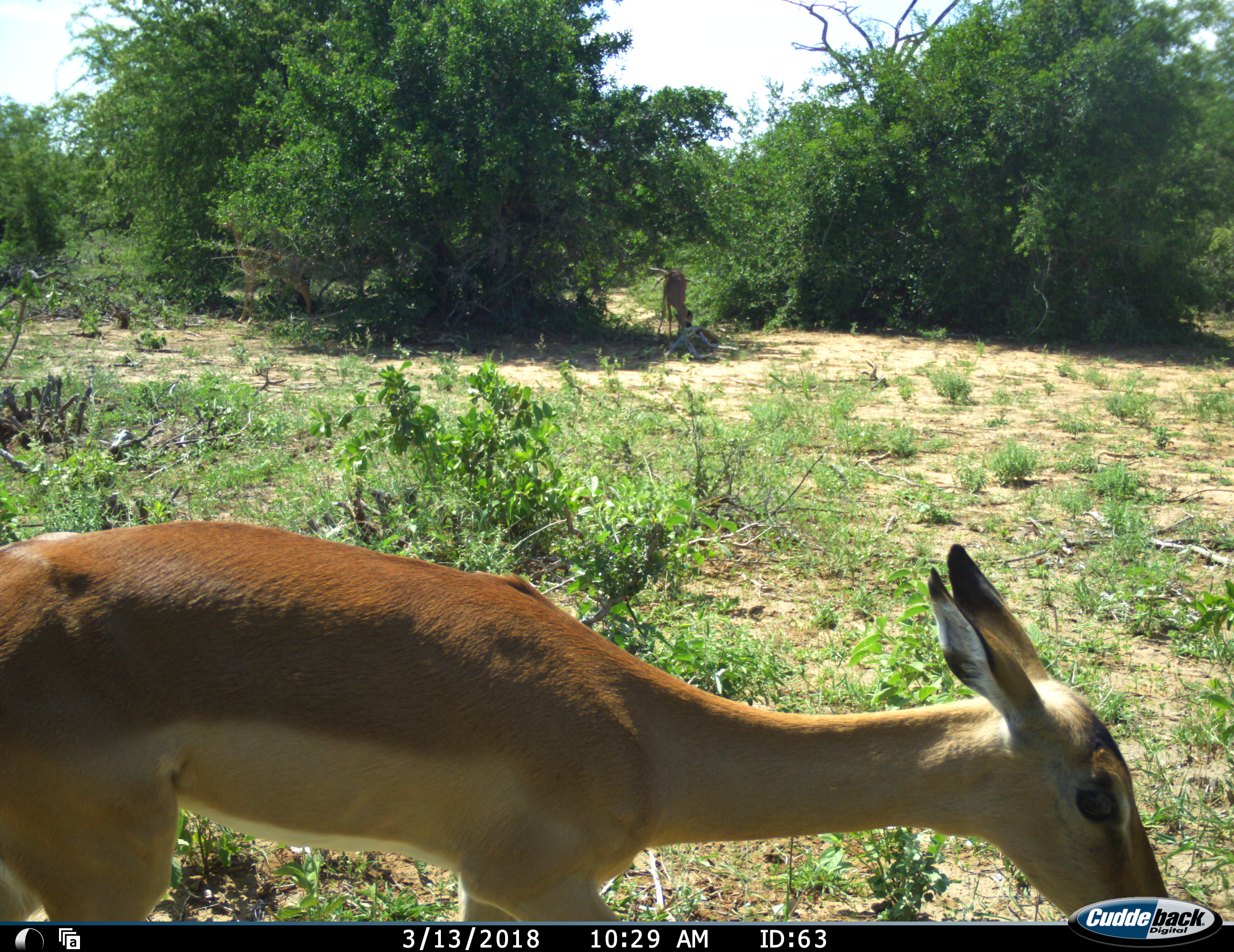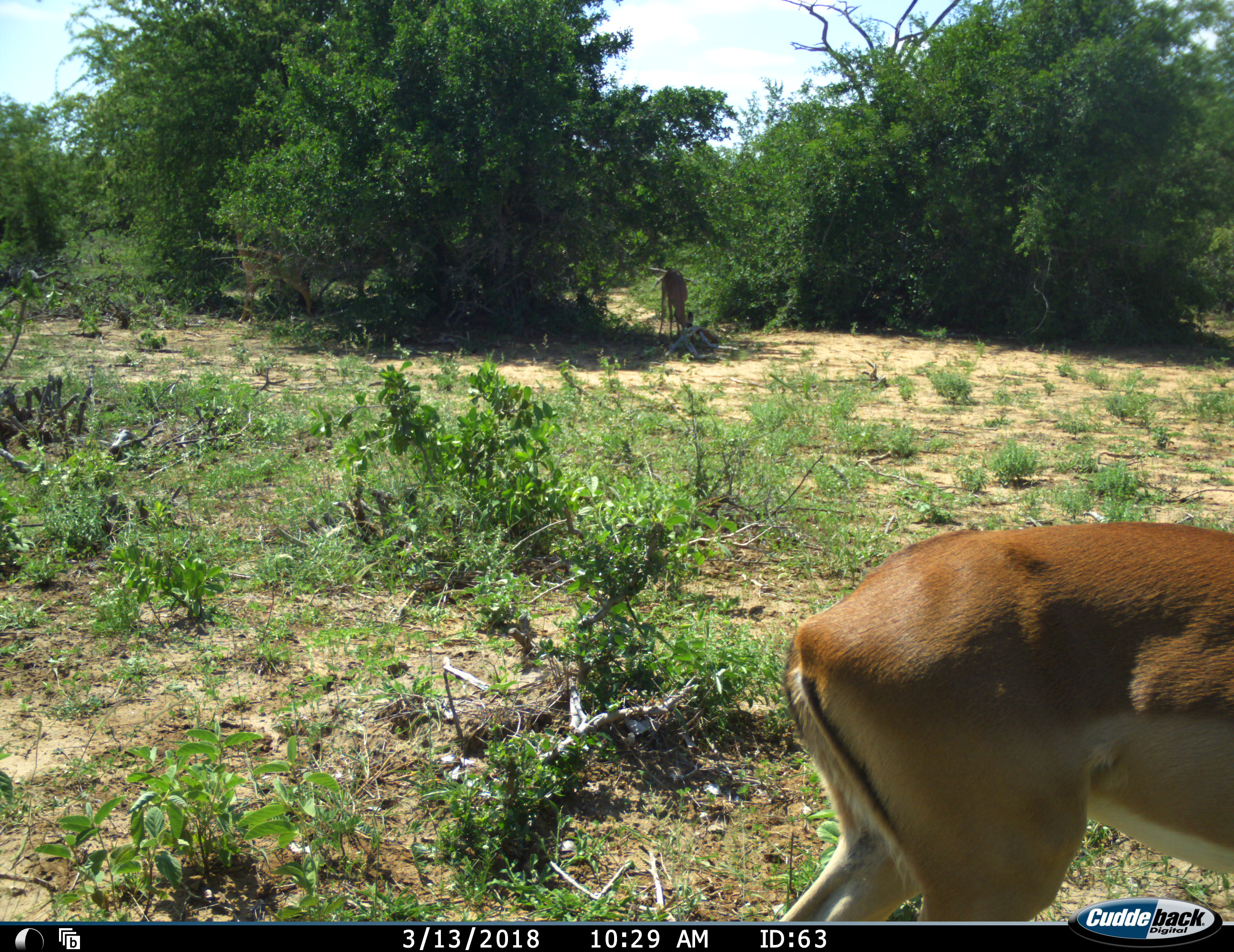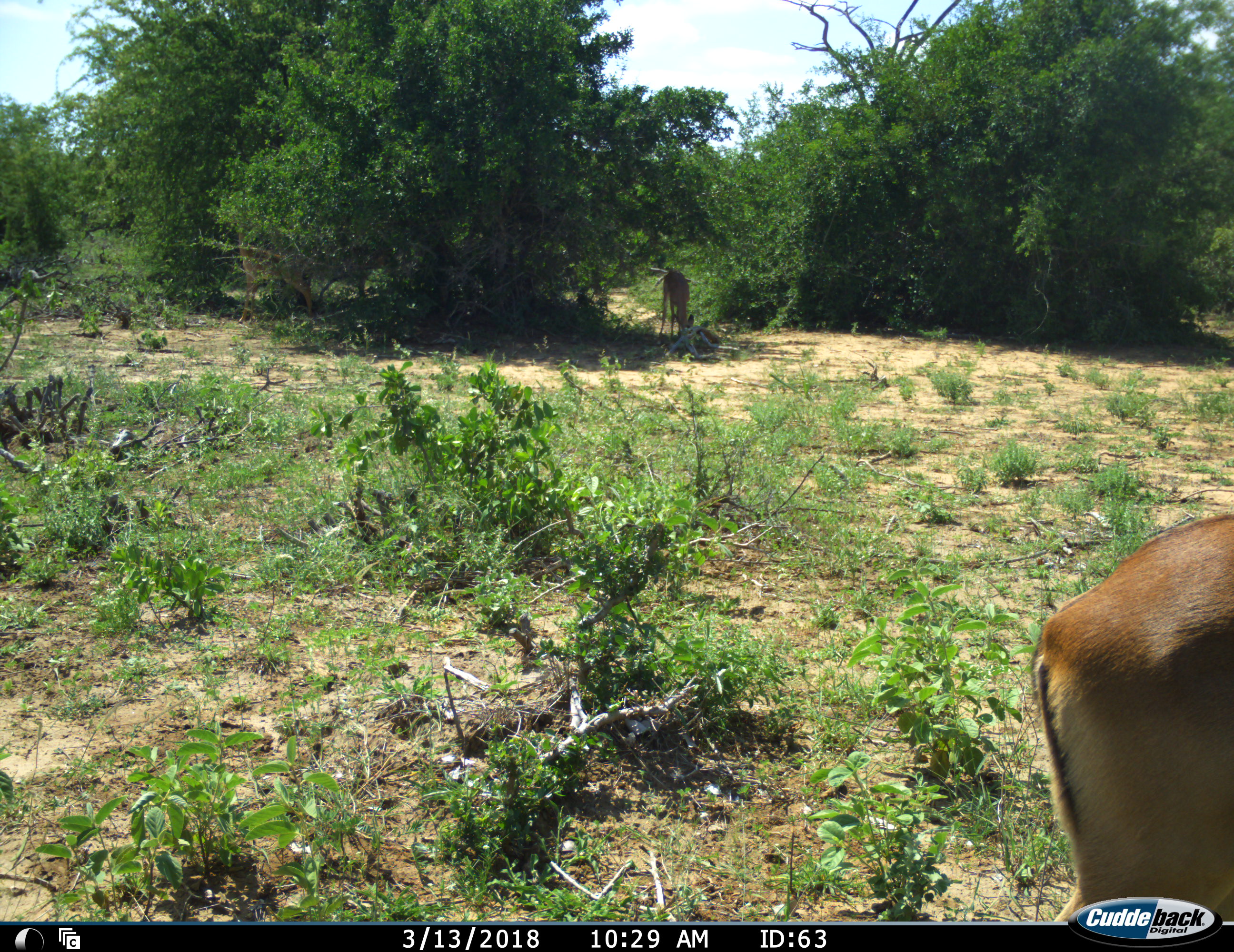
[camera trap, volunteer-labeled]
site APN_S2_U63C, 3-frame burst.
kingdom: Animalia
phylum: Chordata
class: Mammalia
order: Artiodactyla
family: Bovidae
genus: Aepyceros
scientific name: Aepyceros melampus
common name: impala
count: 2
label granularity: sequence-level